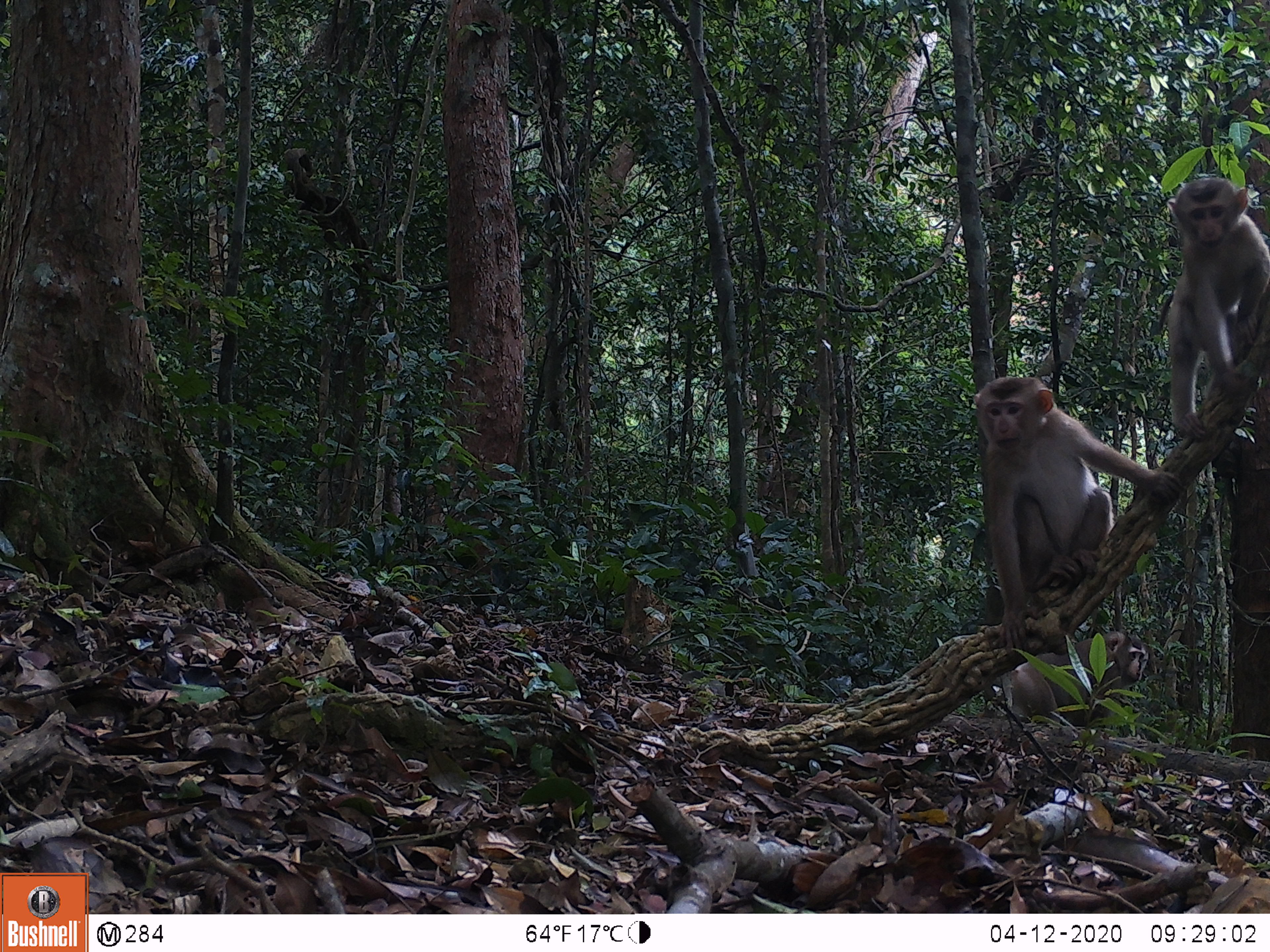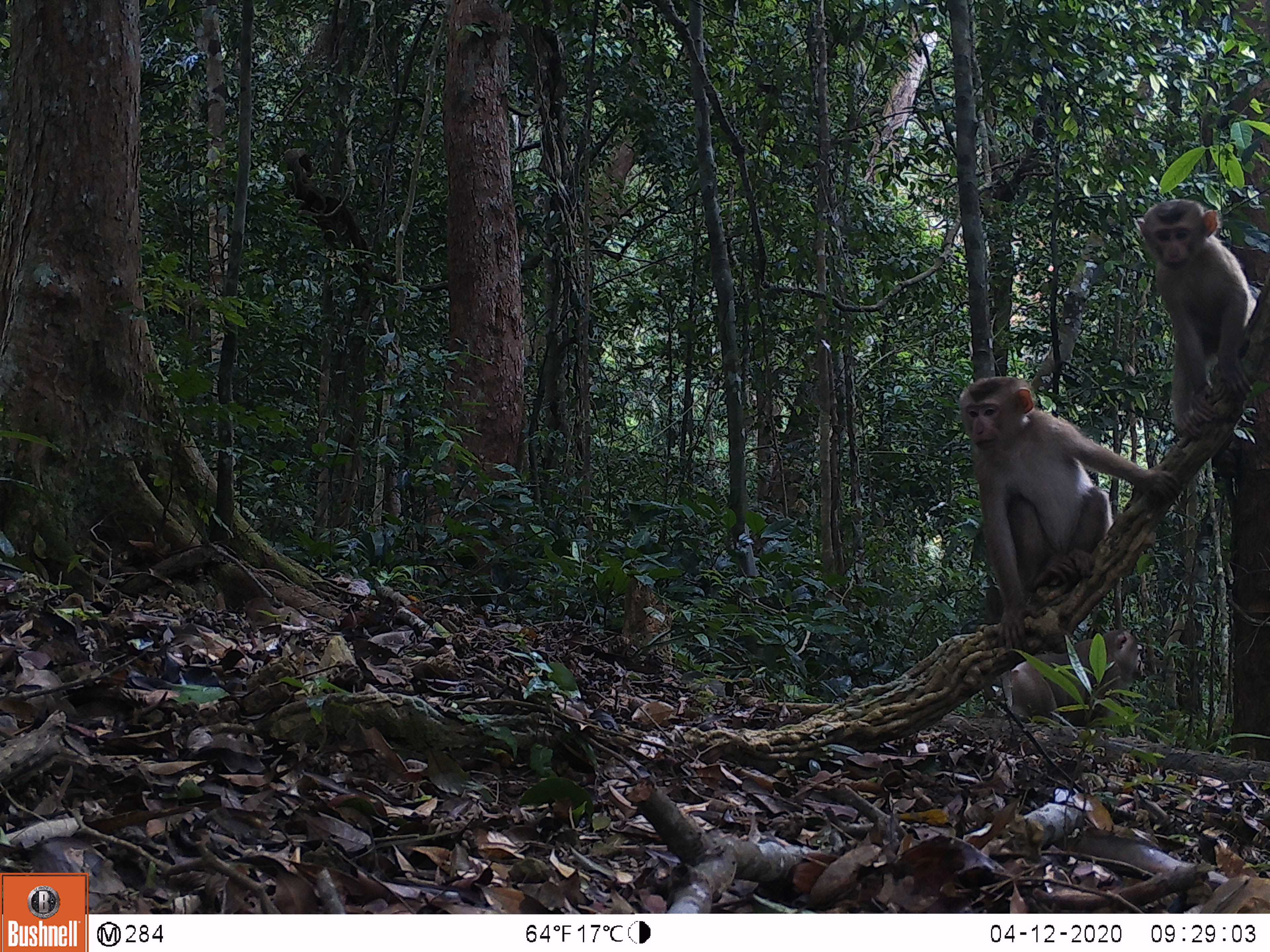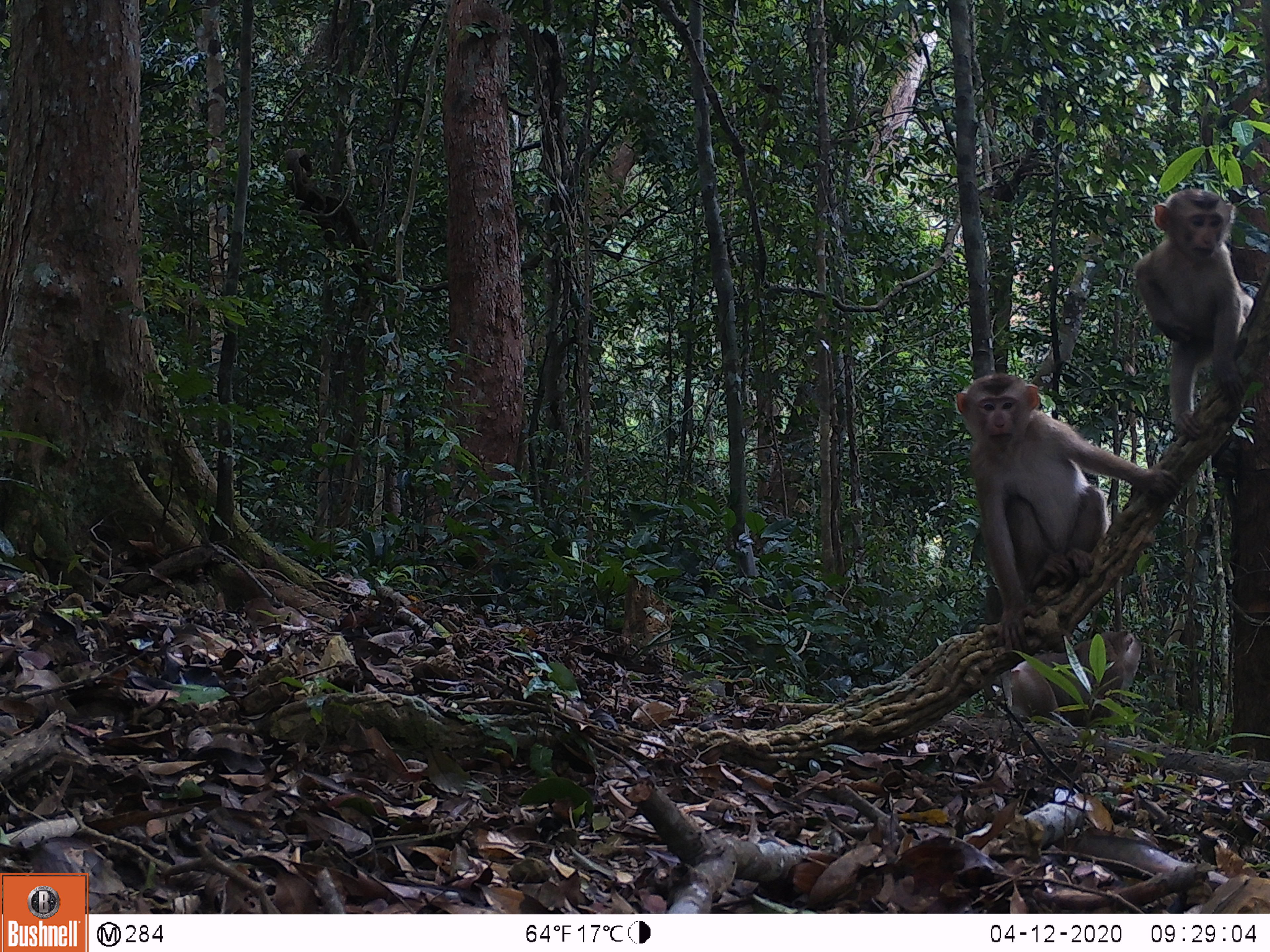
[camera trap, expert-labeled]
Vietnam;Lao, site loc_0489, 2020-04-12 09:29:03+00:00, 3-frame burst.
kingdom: Animalia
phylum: Chordata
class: Mammalia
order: Primates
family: Cercopithecidae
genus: Macaca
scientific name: Macaca nemestrina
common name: pig-tailed macaque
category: pig tailed macaque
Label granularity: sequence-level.